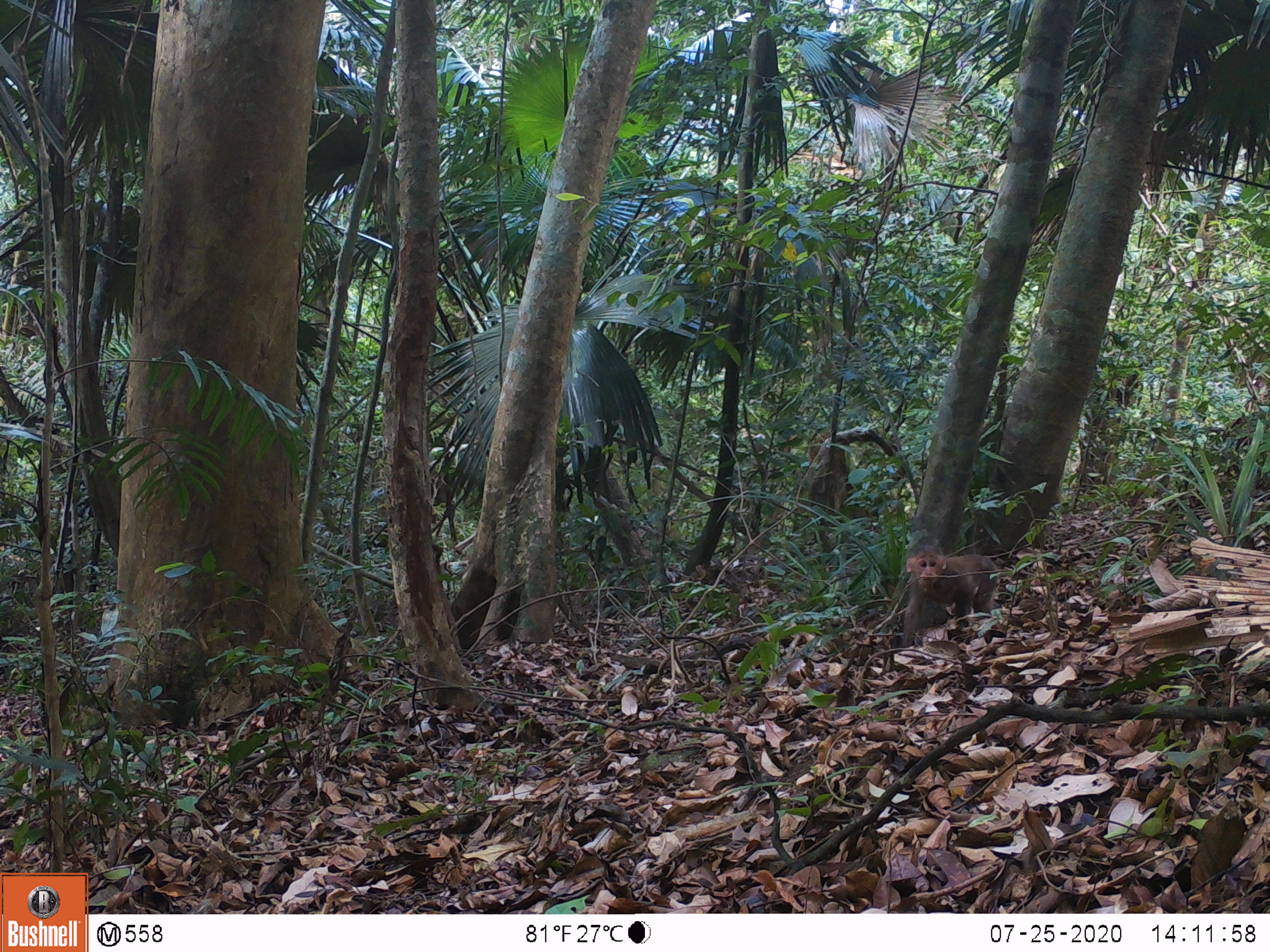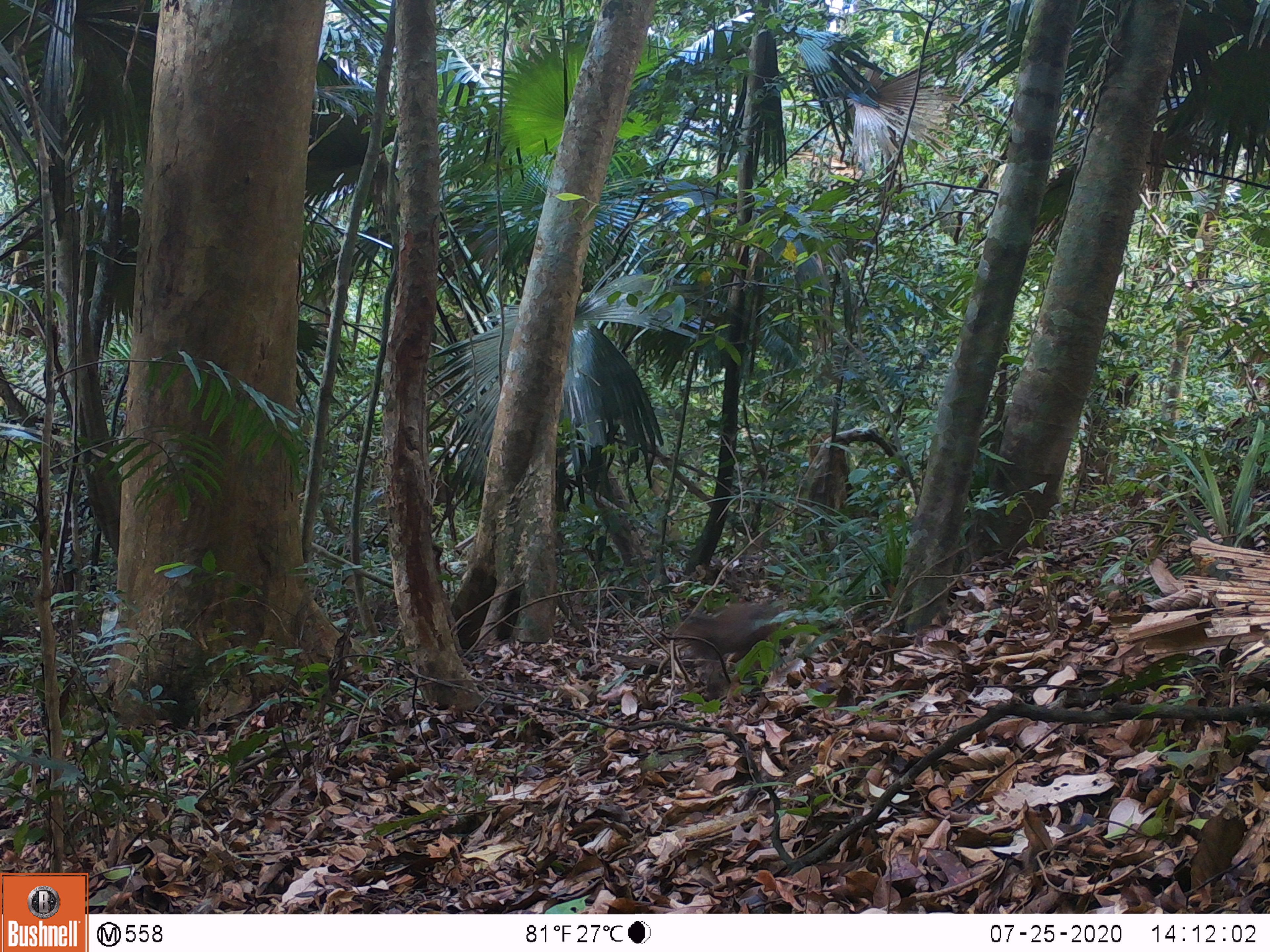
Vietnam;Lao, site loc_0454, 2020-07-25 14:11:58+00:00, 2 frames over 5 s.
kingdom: Animalia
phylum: Chordata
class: Mammalia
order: Primates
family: Cercopithecidae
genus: Macaca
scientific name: Macaca arctoides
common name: stump-tailed macaque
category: stump tailed macaque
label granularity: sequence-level